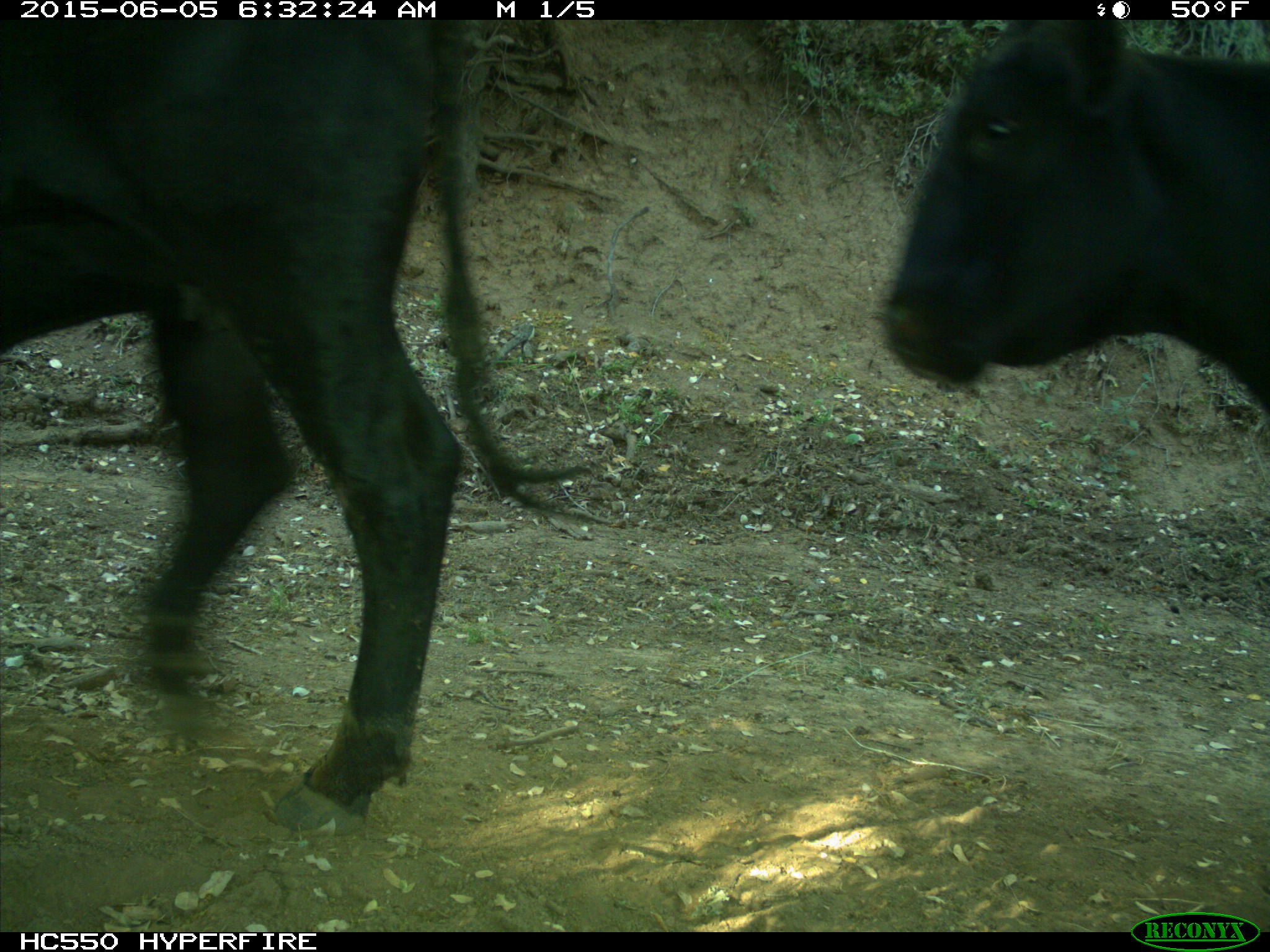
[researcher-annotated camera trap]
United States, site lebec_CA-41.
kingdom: Animalia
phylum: Chordata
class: Mammalia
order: Artiodactyla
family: Bovidae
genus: Bos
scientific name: Bos taurus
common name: domestic cow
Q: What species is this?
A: Bos taurus (domestic cow).